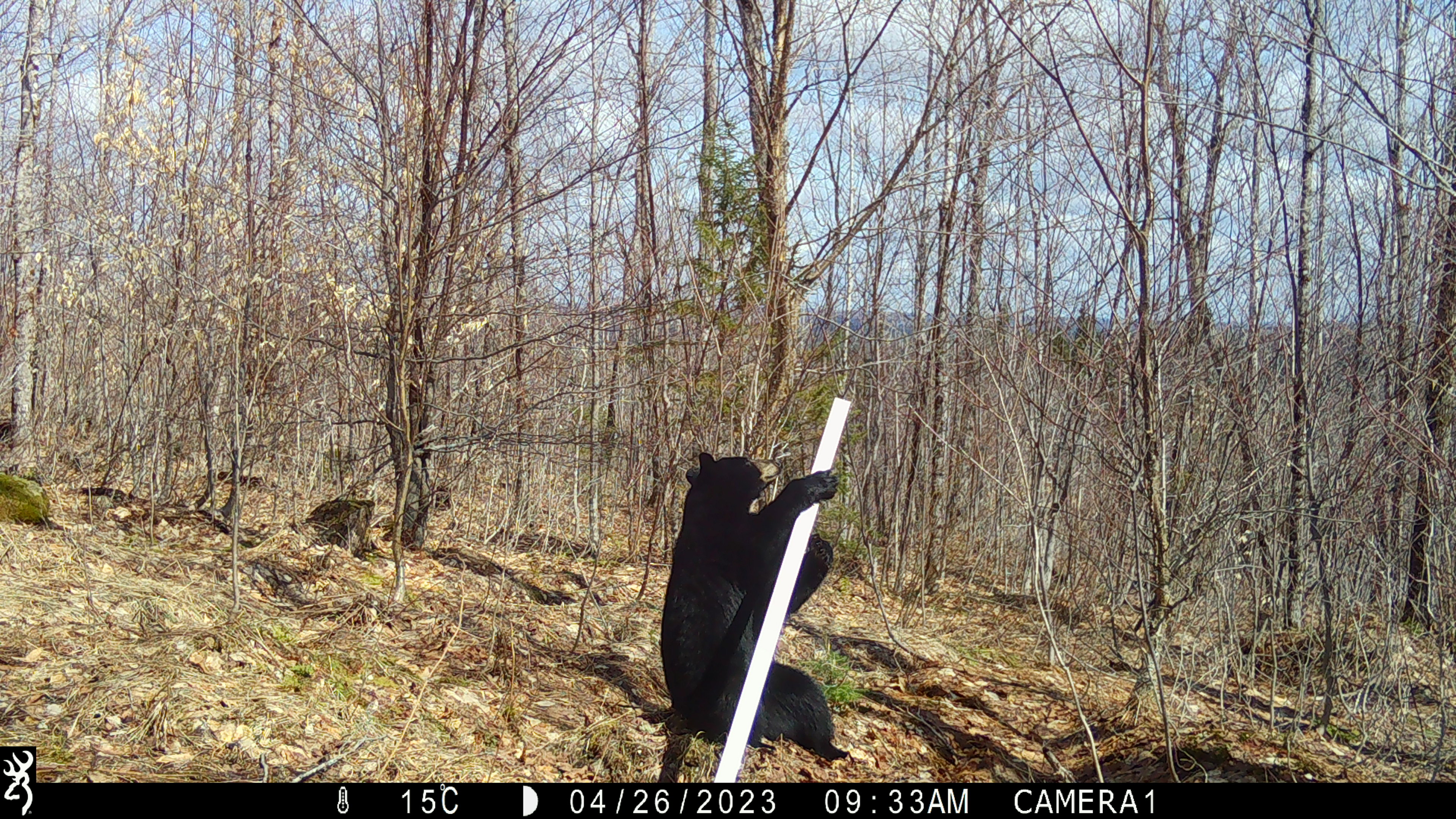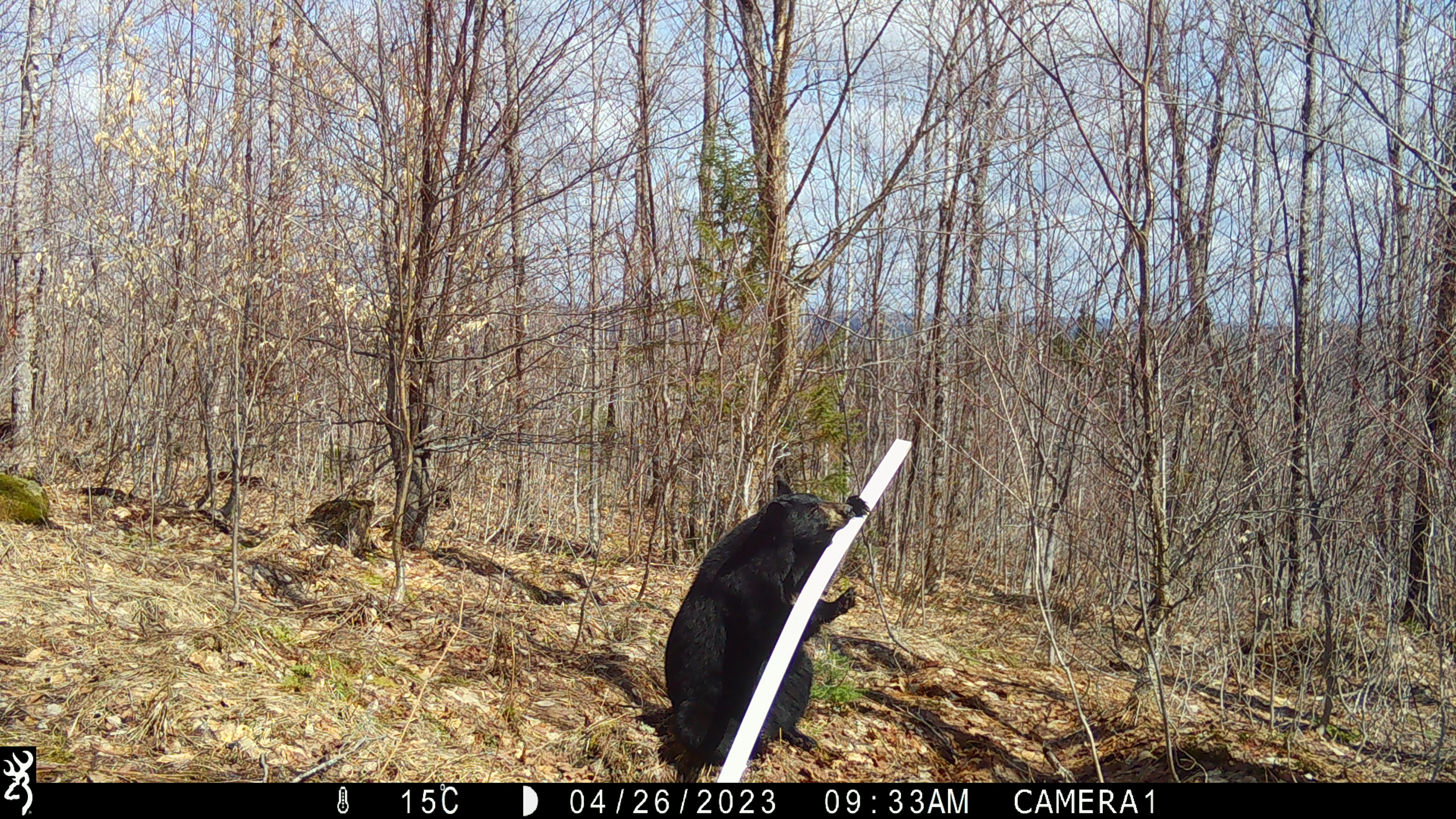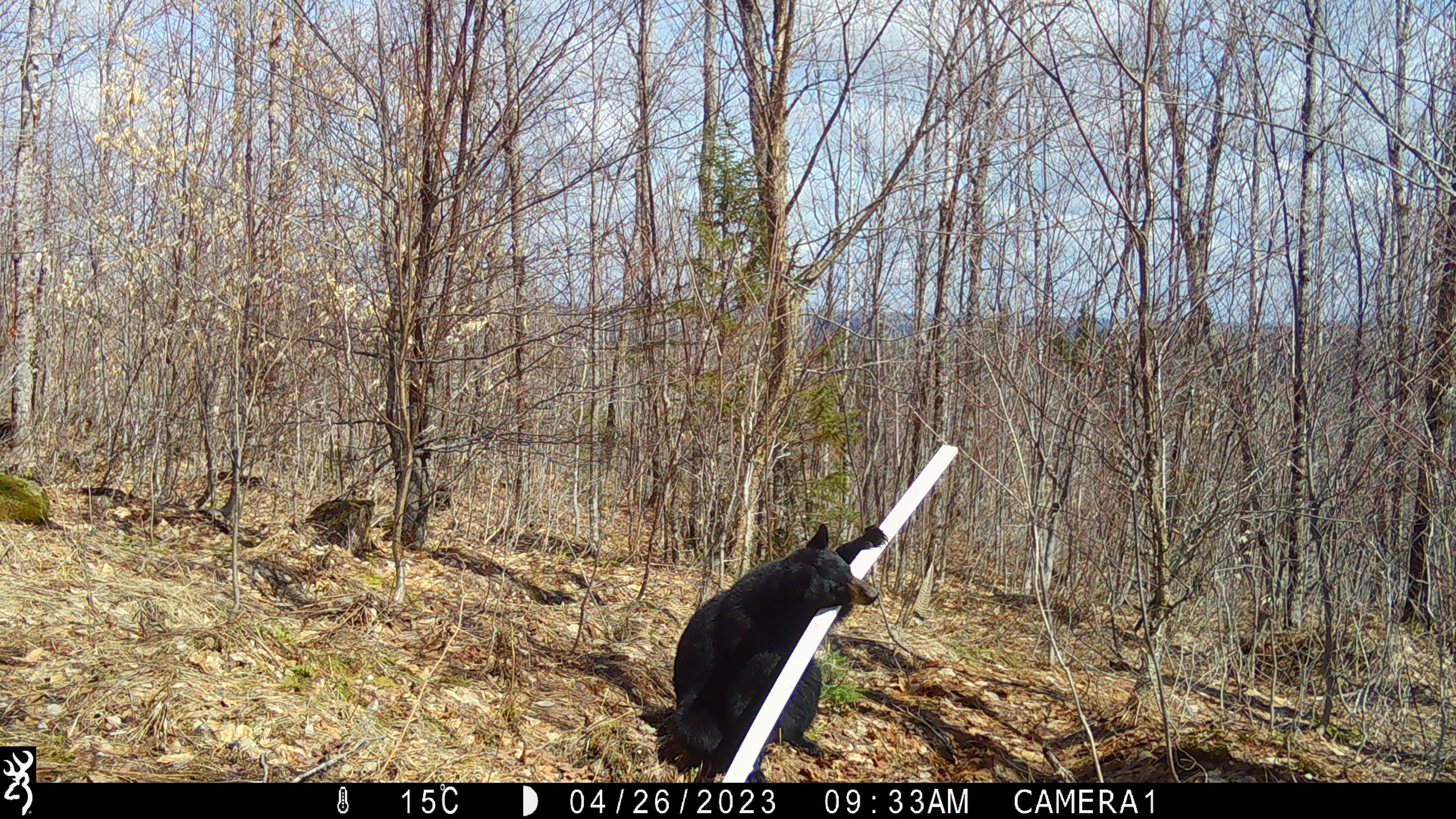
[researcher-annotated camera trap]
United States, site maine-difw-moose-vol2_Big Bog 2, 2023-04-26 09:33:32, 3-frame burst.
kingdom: Animalia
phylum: Chordata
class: Mammalia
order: Carnivora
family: Ursidae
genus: Ursus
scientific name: Ursus americanus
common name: black bear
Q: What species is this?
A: Black bear (Ursus americanus).